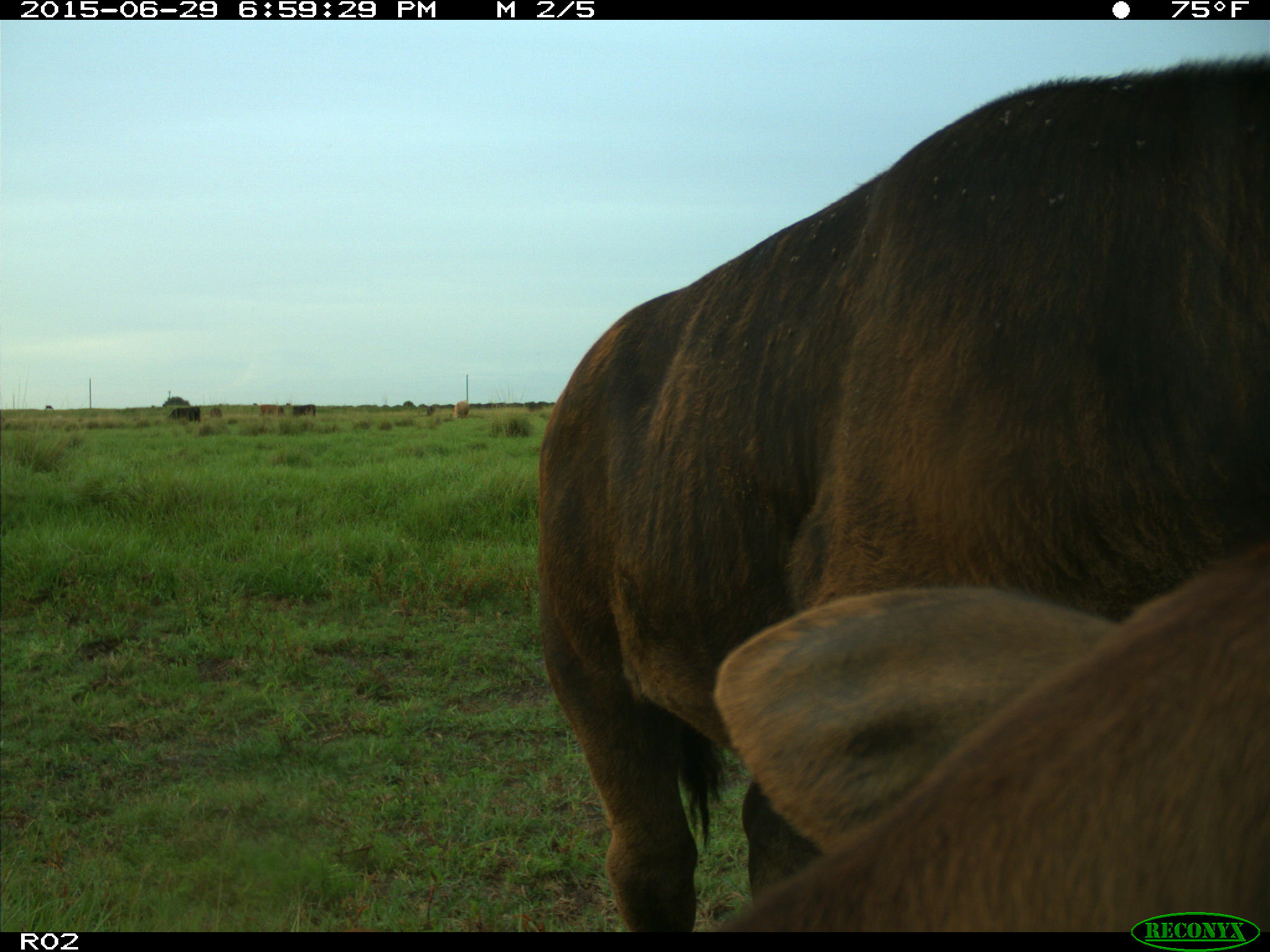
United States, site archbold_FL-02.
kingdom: Animalia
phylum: Chordata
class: Mammalia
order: Artiodactyla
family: Bovidae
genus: Bos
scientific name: Bos taurus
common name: domestic cow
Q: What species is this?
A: Bos taurus (domestic cow).